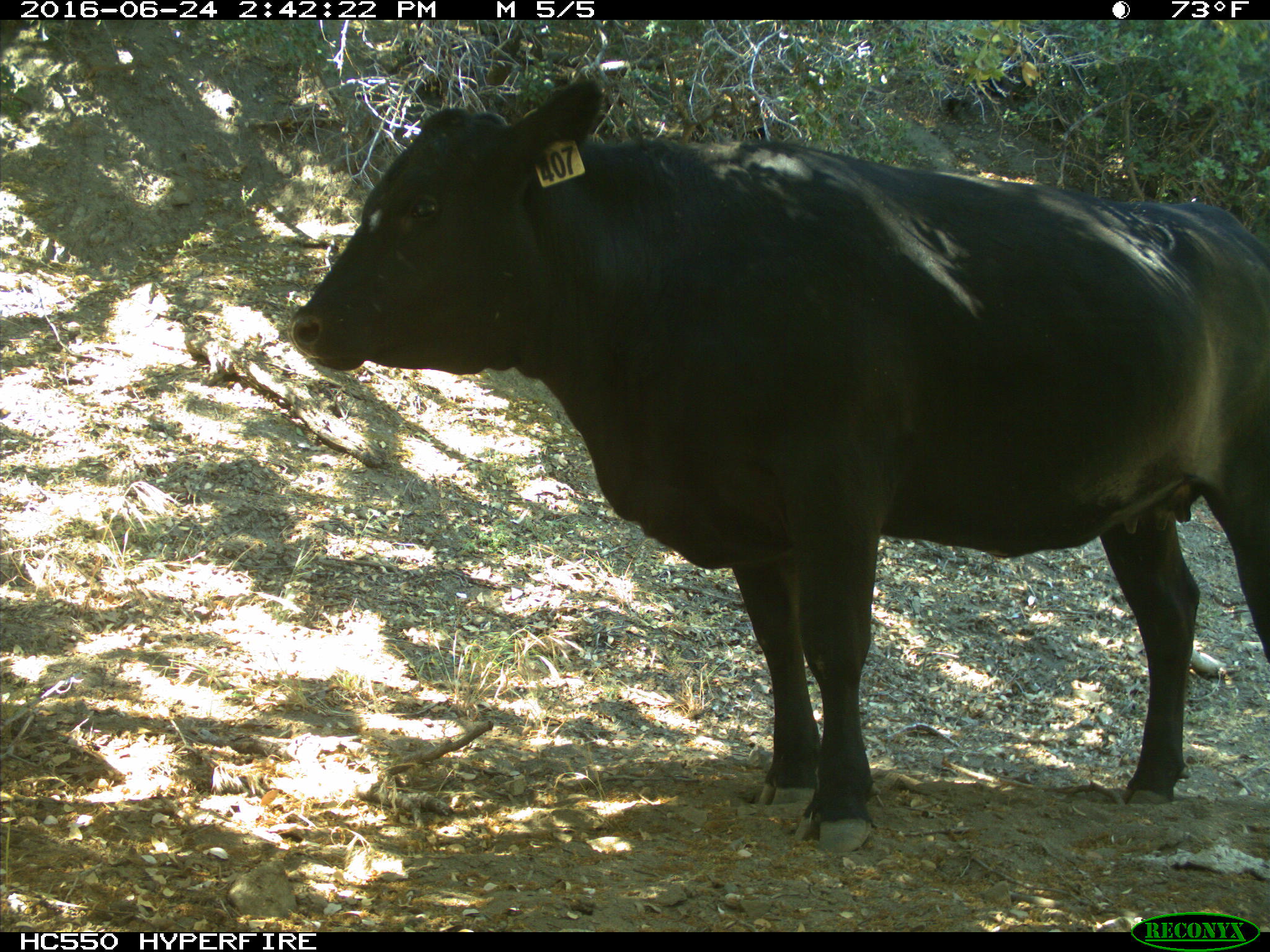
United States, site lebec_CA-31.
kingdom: Animalia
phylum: Chordata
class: Mammalia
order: Artiodactyla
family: Bovidae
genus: Bos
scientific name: Bos taurus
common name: domestic cow